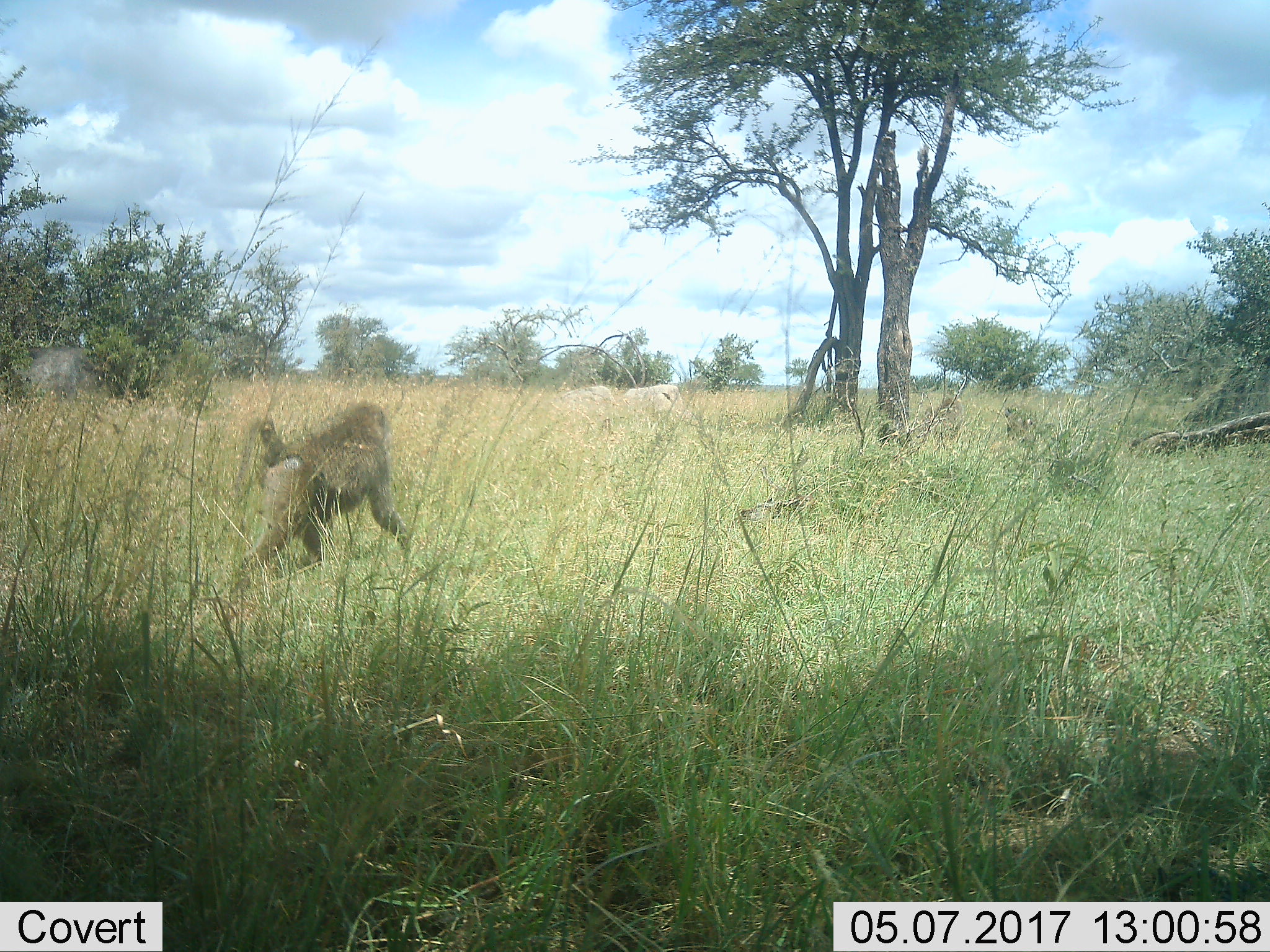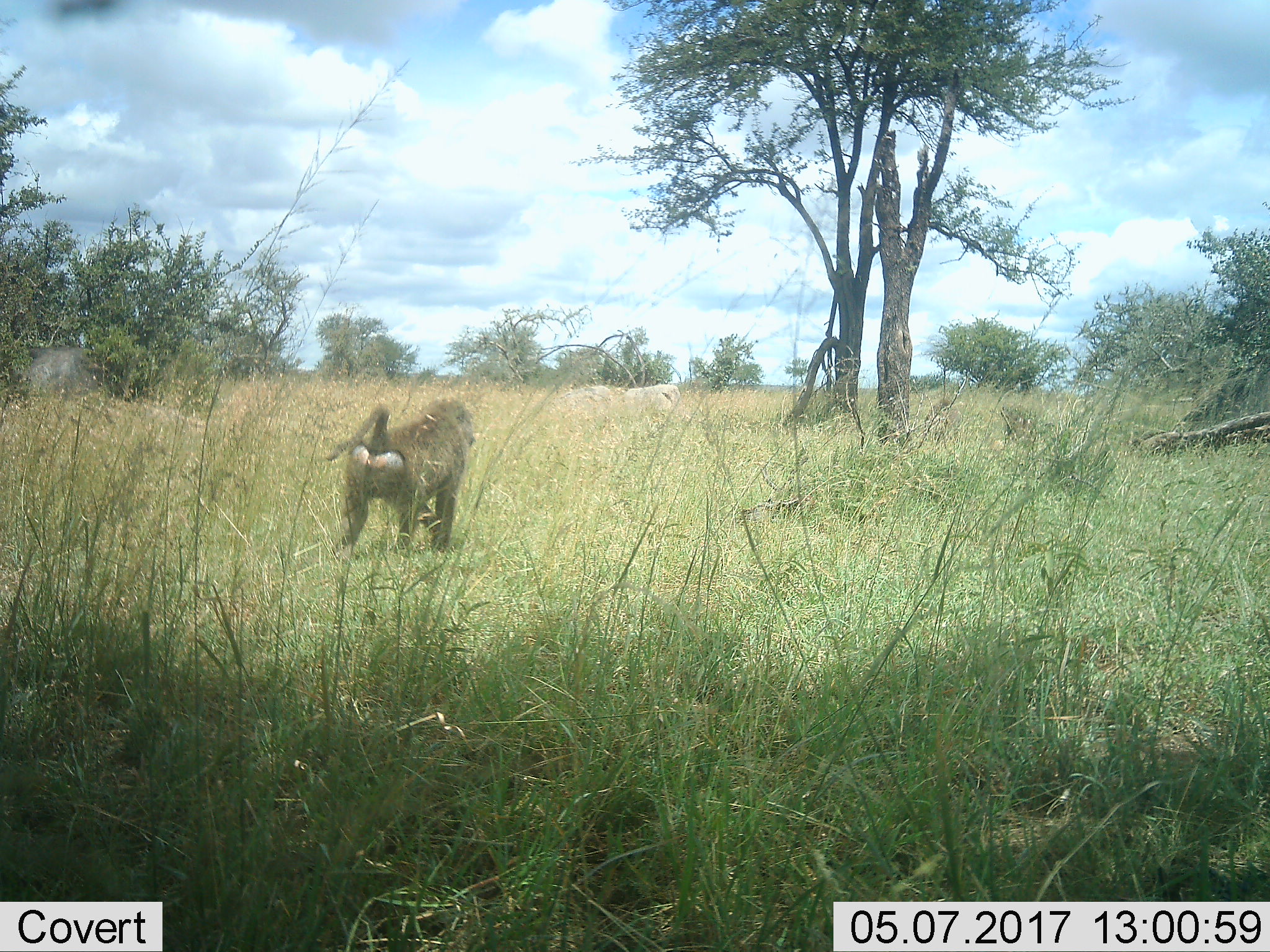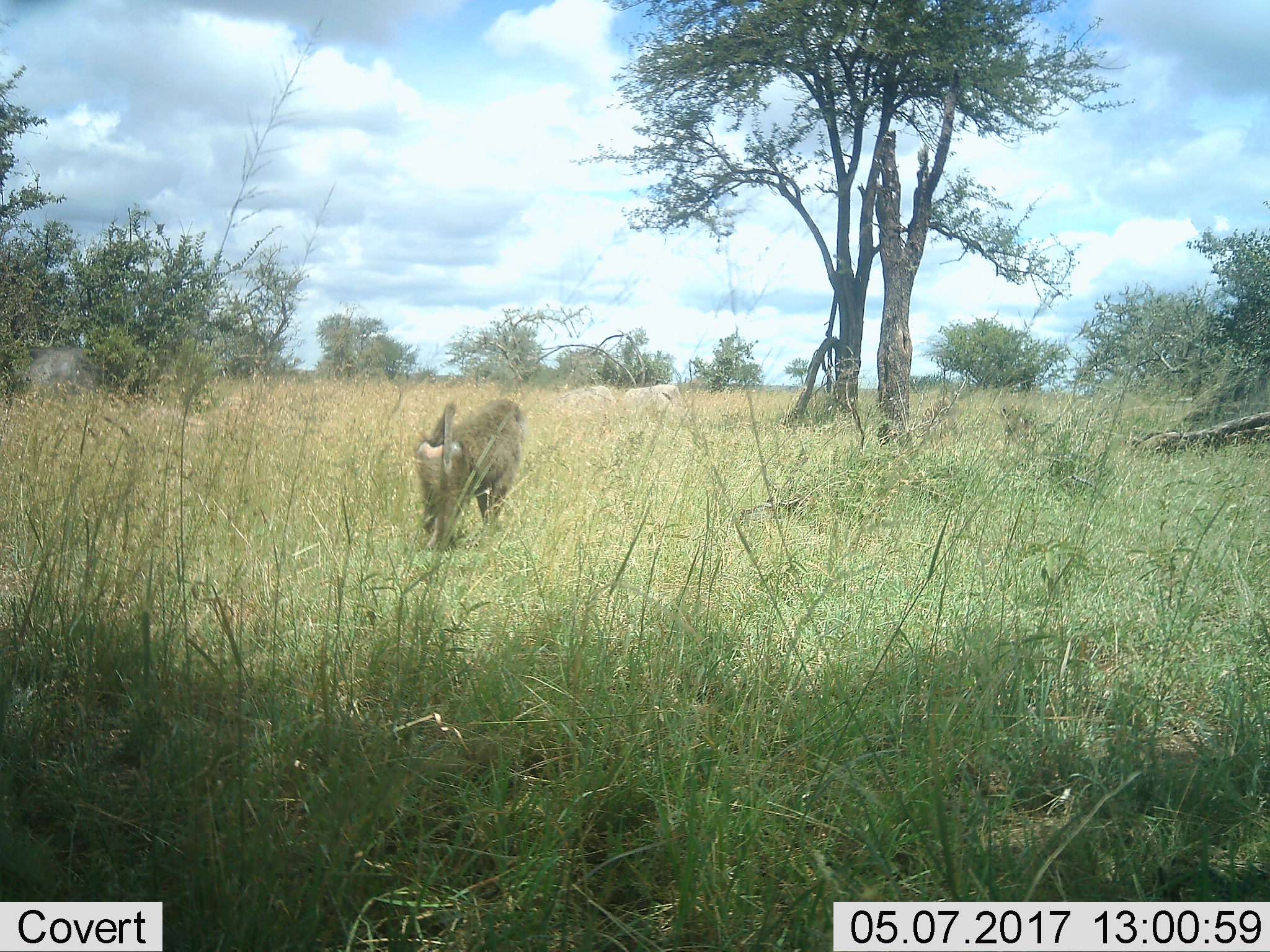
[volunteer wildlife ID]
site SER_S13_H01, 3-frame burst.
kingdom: Animalia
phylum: Chordata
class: Mammalia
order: Primates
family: Cercopithecidae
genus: Papio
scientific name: Papio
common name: baboon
Baboon (Papio), count 1. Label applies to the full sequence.